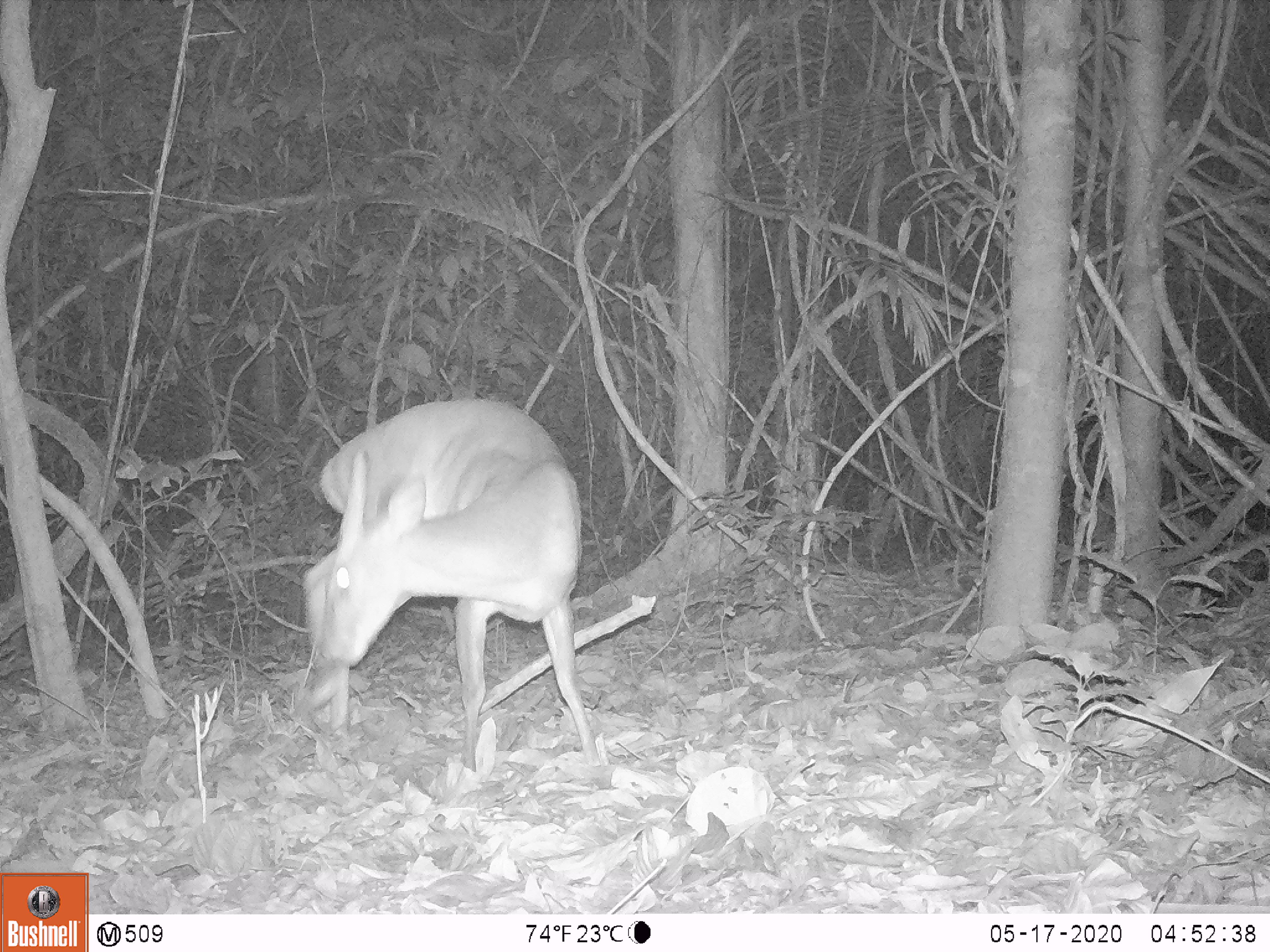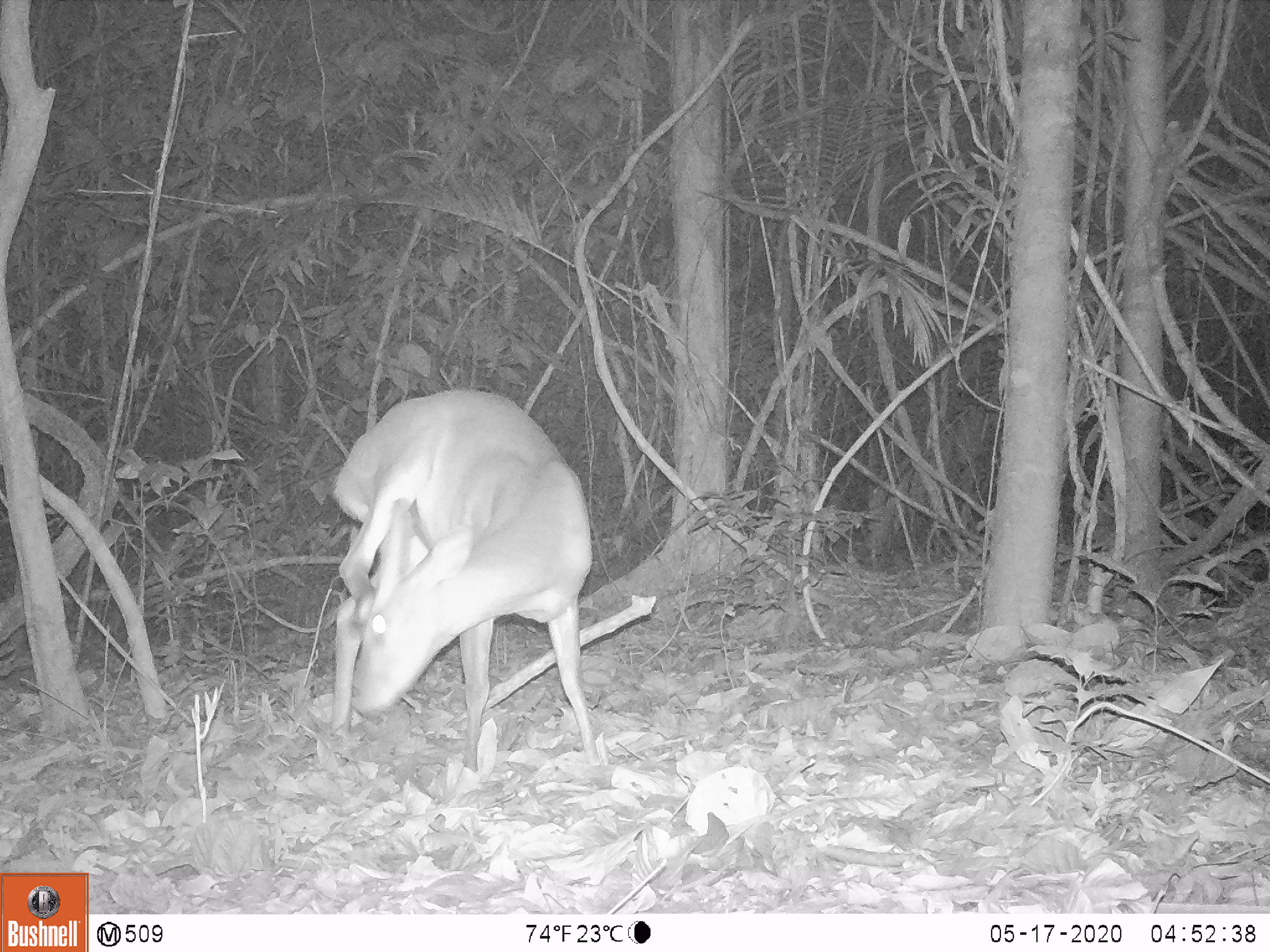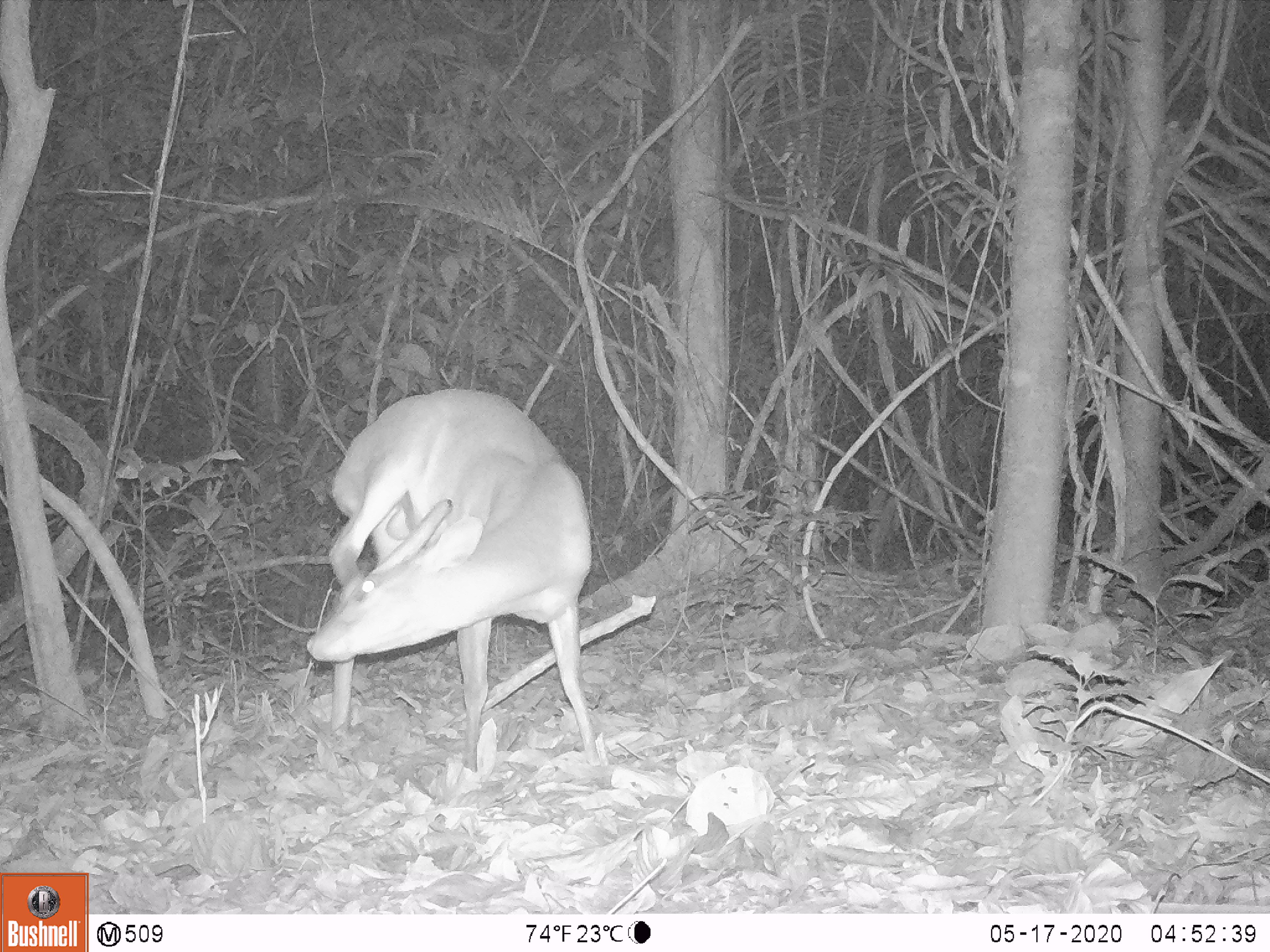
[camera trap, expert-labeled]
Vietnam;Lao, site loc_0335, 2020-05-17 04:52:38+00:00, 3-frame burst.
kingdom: Animalia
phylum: Chordata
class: Mammalia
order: Artiodactyla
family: Cervidae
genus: Muntiacus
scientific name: Muntiacus vuquangensis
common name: large-antlered muntjac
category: large antlered muntjac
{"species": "large antlered muntjac (large-antlered muntjac) (Muntiacus vuquangensis)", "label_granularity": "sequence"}